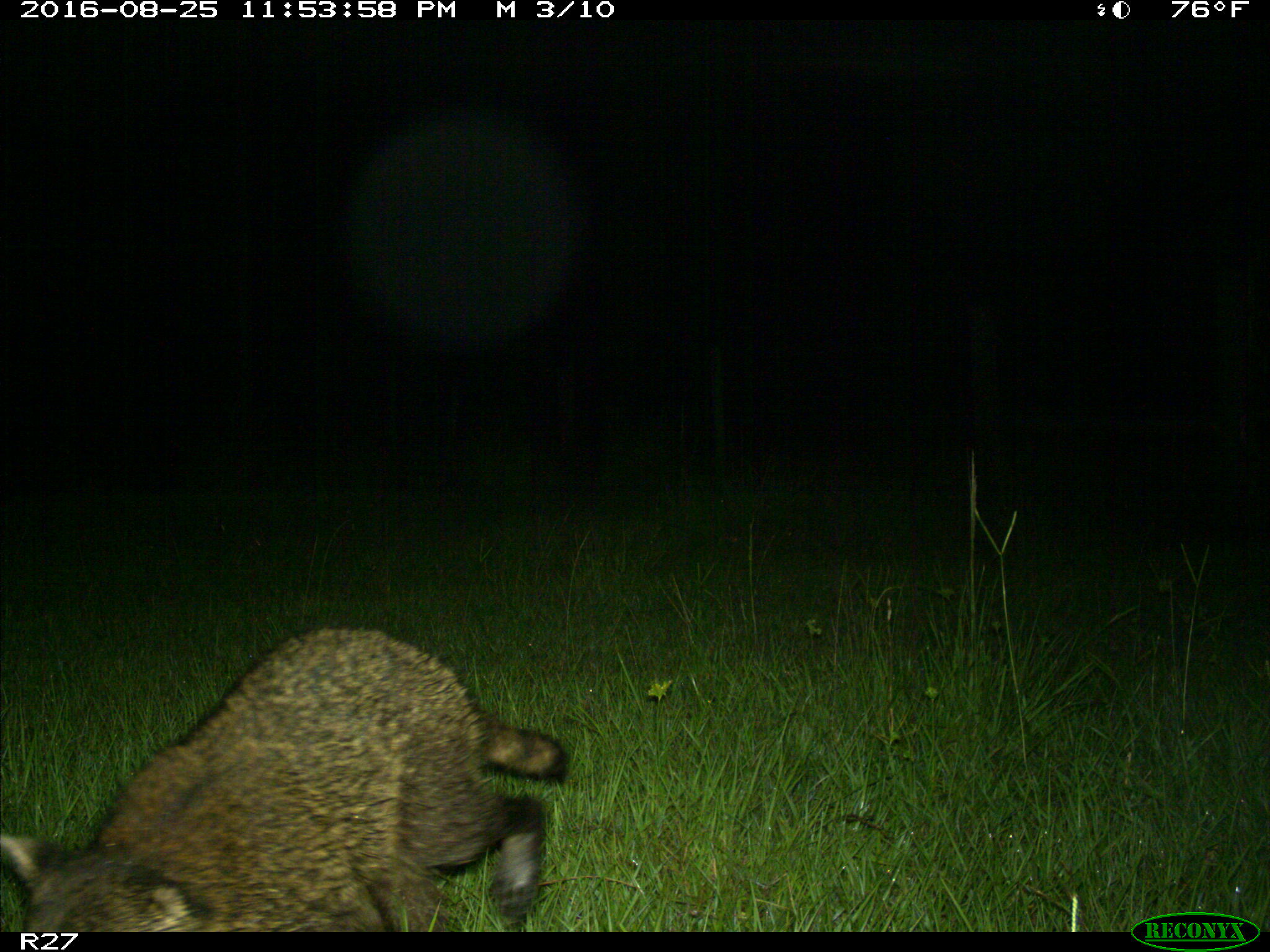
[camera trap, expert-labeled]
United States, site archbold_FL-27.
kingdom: Animalia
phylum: Chordata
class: Mammalia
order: Carnivora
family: Procyonidae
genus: Procyon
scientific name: Procyon lotor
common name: common raccoon